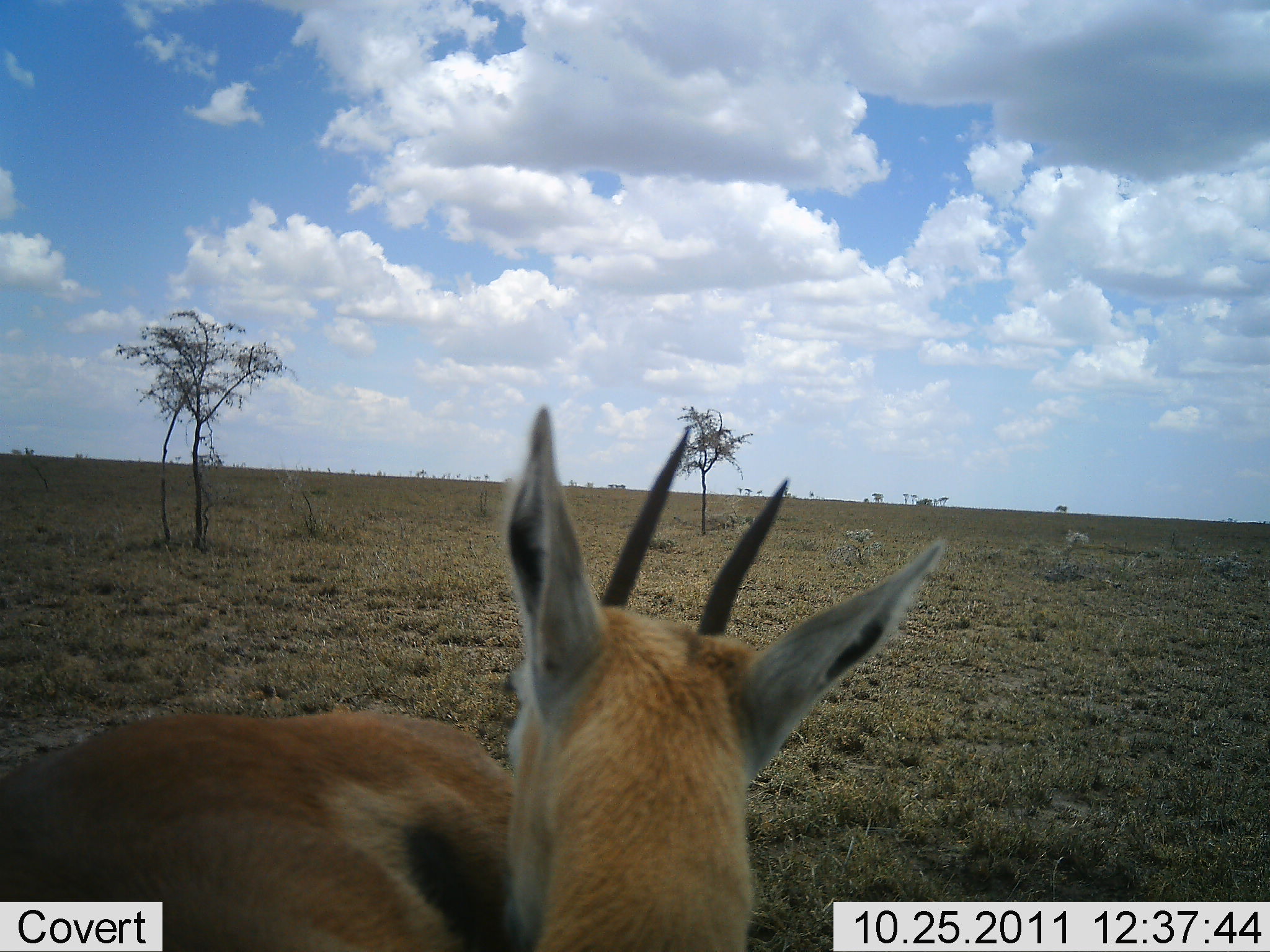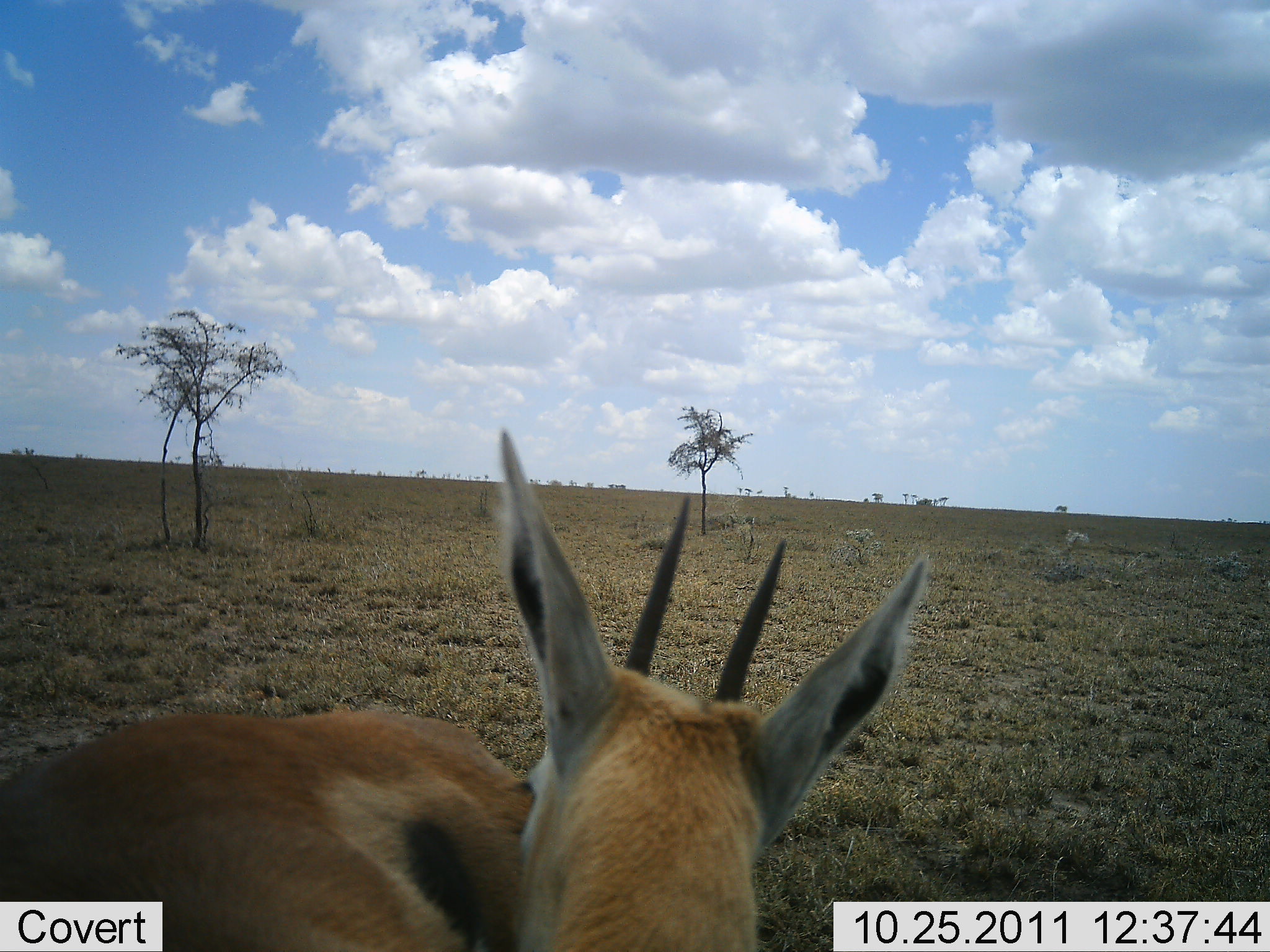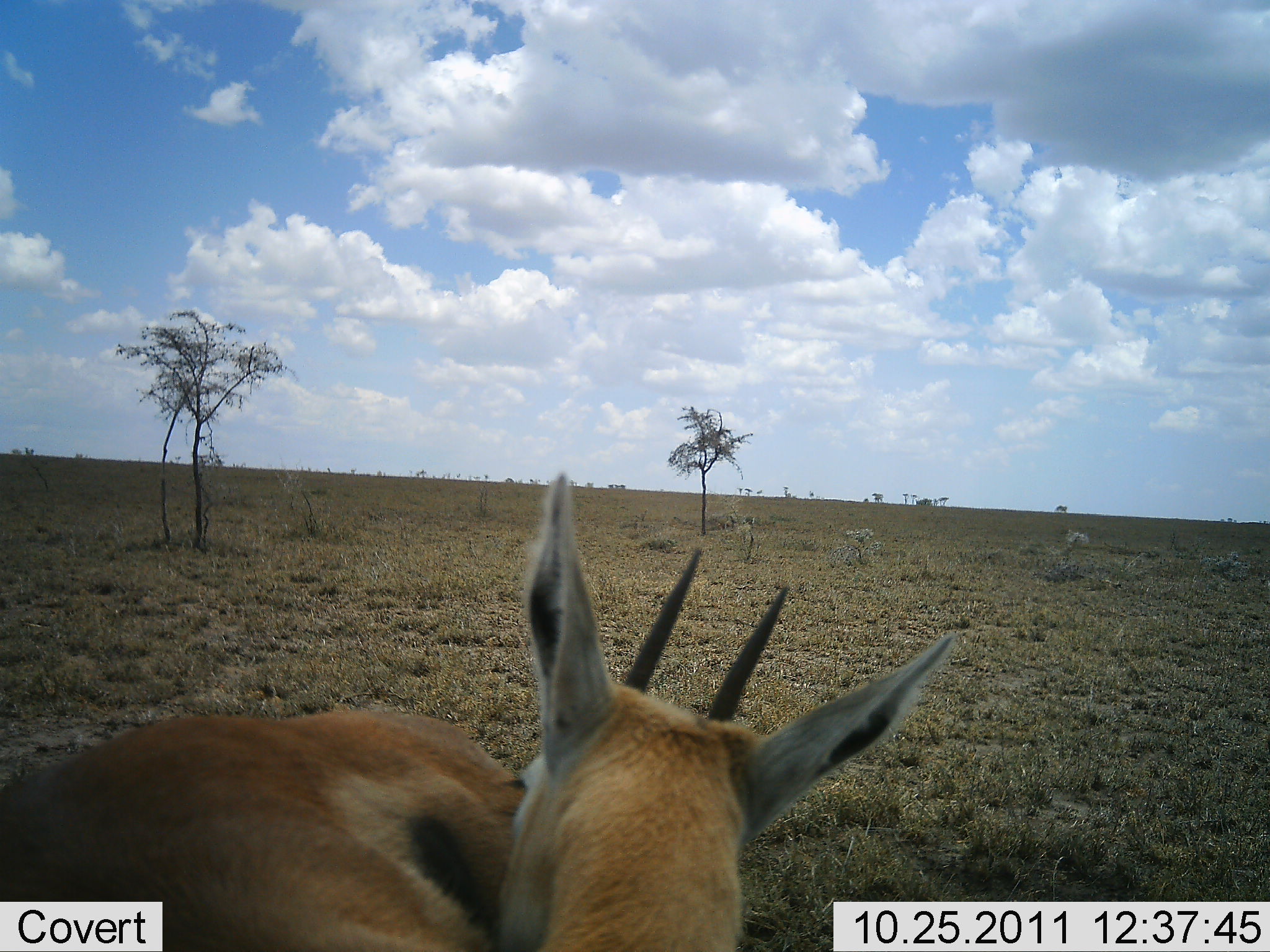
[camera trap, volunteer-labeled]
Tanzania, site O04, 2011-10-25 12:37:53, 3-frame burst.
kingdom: Animalia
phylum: Chordata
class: Mammalia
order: Artiodactyla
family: Bovidae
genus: Eudorcas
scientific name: Eudorcas thomsonii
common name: thomson's gazelle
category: gazellethomsons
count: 1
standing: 50%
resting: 50%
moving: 0%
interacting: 0%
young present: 0%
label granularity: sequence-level